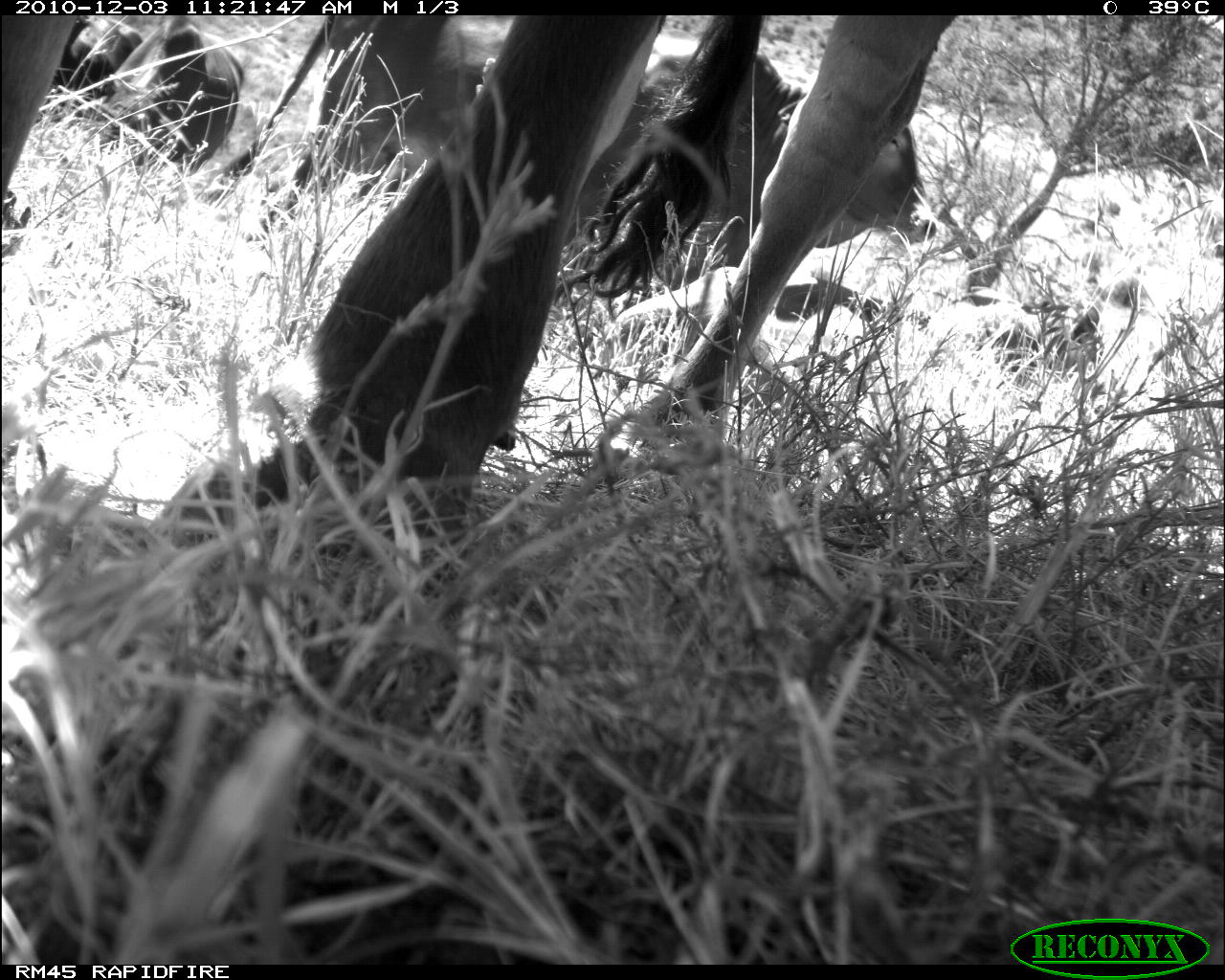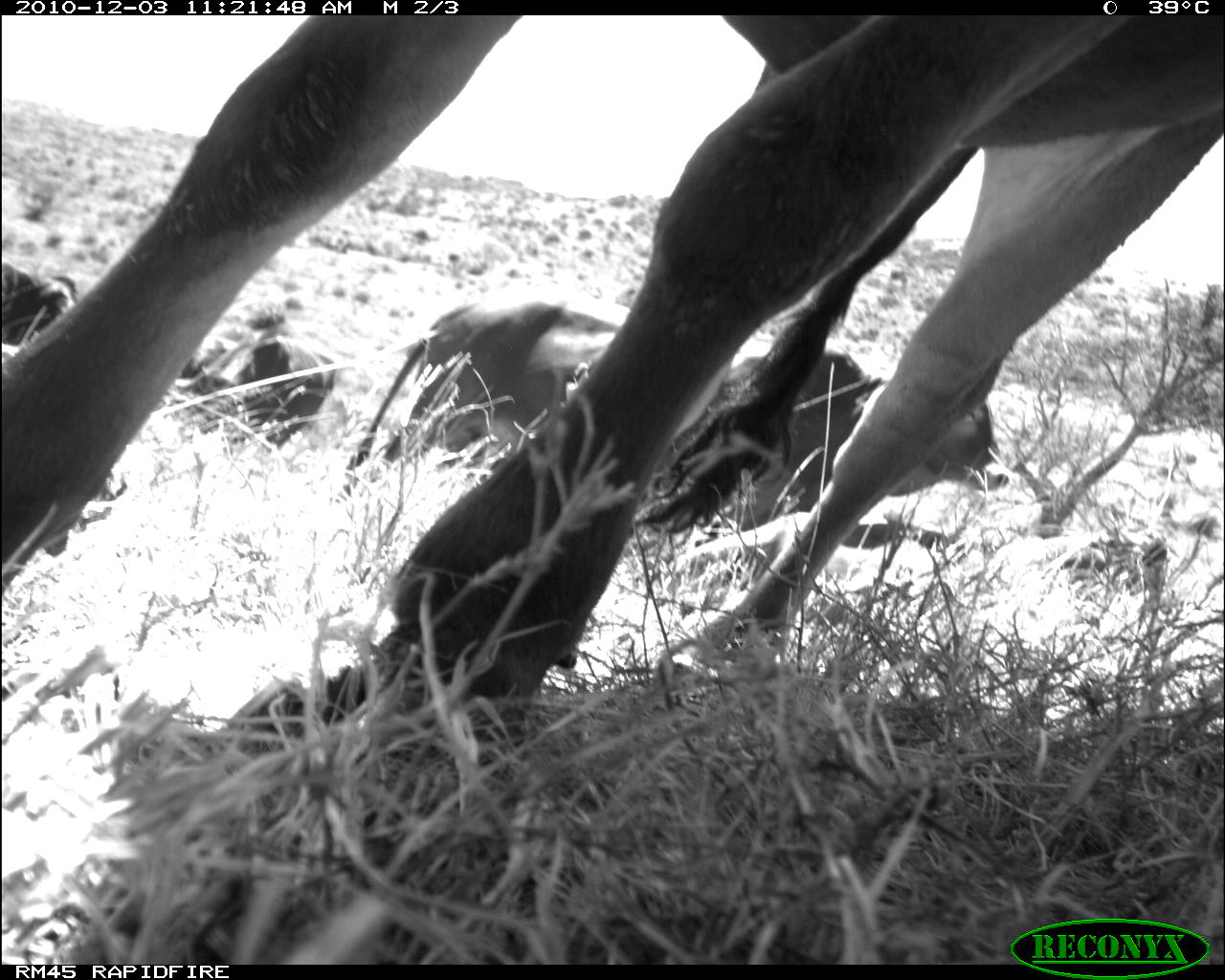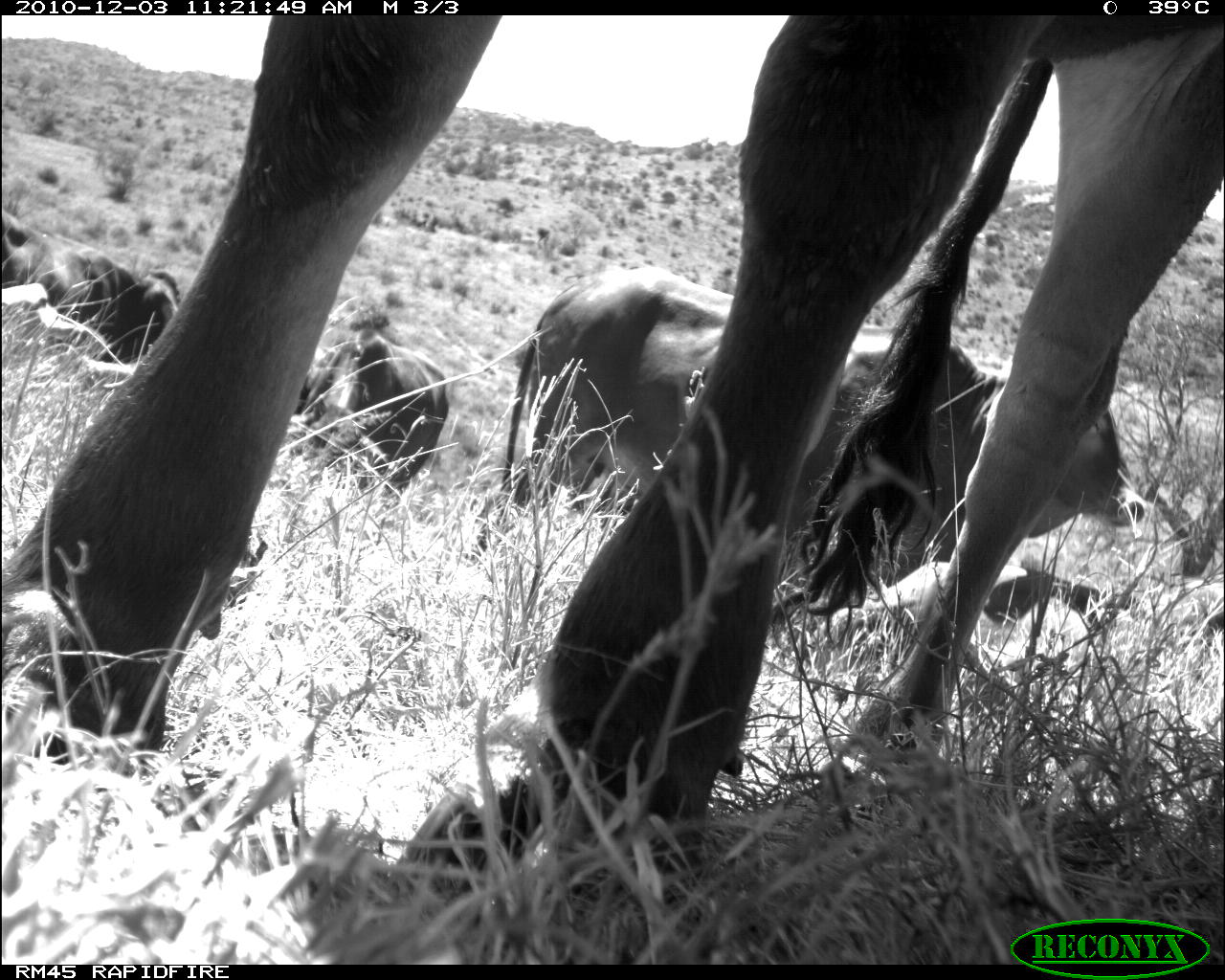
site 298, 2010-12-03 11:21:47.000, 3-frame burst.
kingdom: Animalia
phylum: Chordata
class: Mammalia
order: Artiodactyla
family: Bovidae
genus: Bos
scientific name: Bos taurus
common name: domestic cattle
Bos taurus (domestic cattle), count 4.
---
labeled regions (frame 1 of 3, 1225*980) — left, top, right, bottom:
bos taurus: 174, 14, 956, 562; 412, 44, 937, 299; 202, 15, 520, 242; 93, 16, 245, 177; 0, 15, 80, 236; 65, 14, 146, 117; 49, 14, 90, 85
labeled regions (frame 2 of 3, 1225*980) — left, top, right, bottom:
bos taurus: 1, 15, 1225, 774; 629, 294, 1011, 535; 340, 297, 733, 495; 203, 333, 335, 449; 2, 262, 79, 346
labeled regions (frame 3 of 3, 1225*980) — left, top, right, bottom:
bos taurus: 0, 16, 1225, 966; 463, 264, 1143, 563; 0, 211, 179, 368; 295, 326, 447, 496